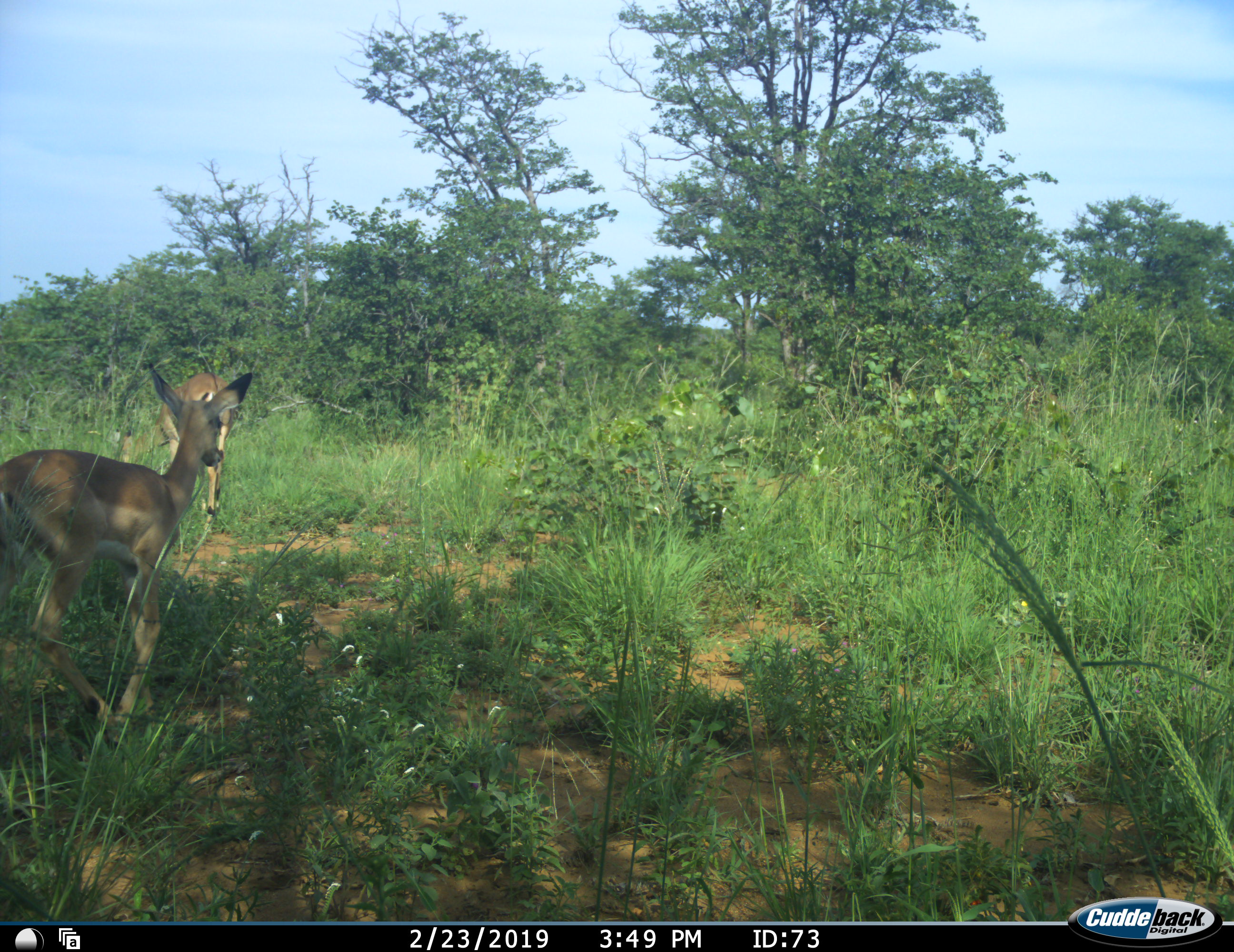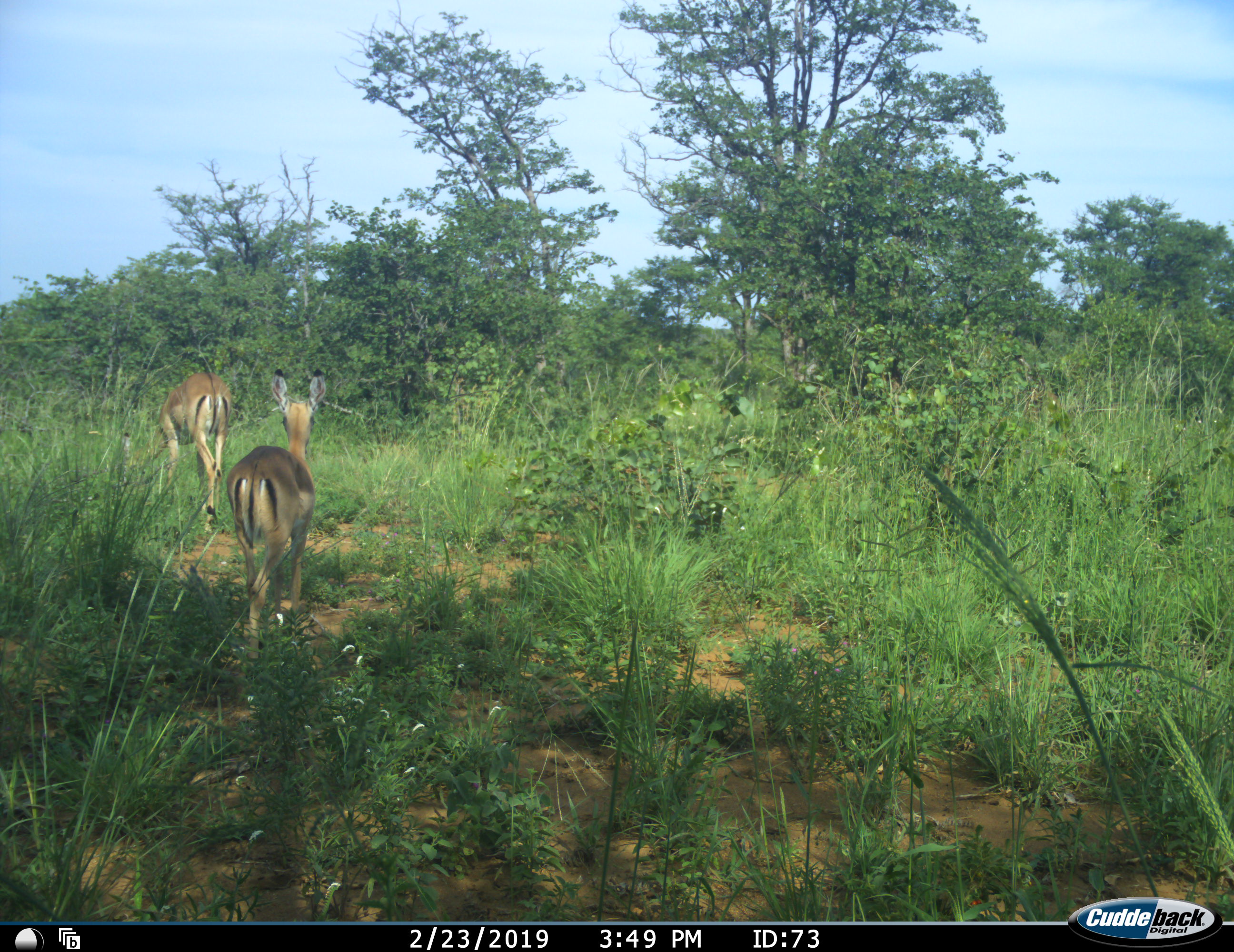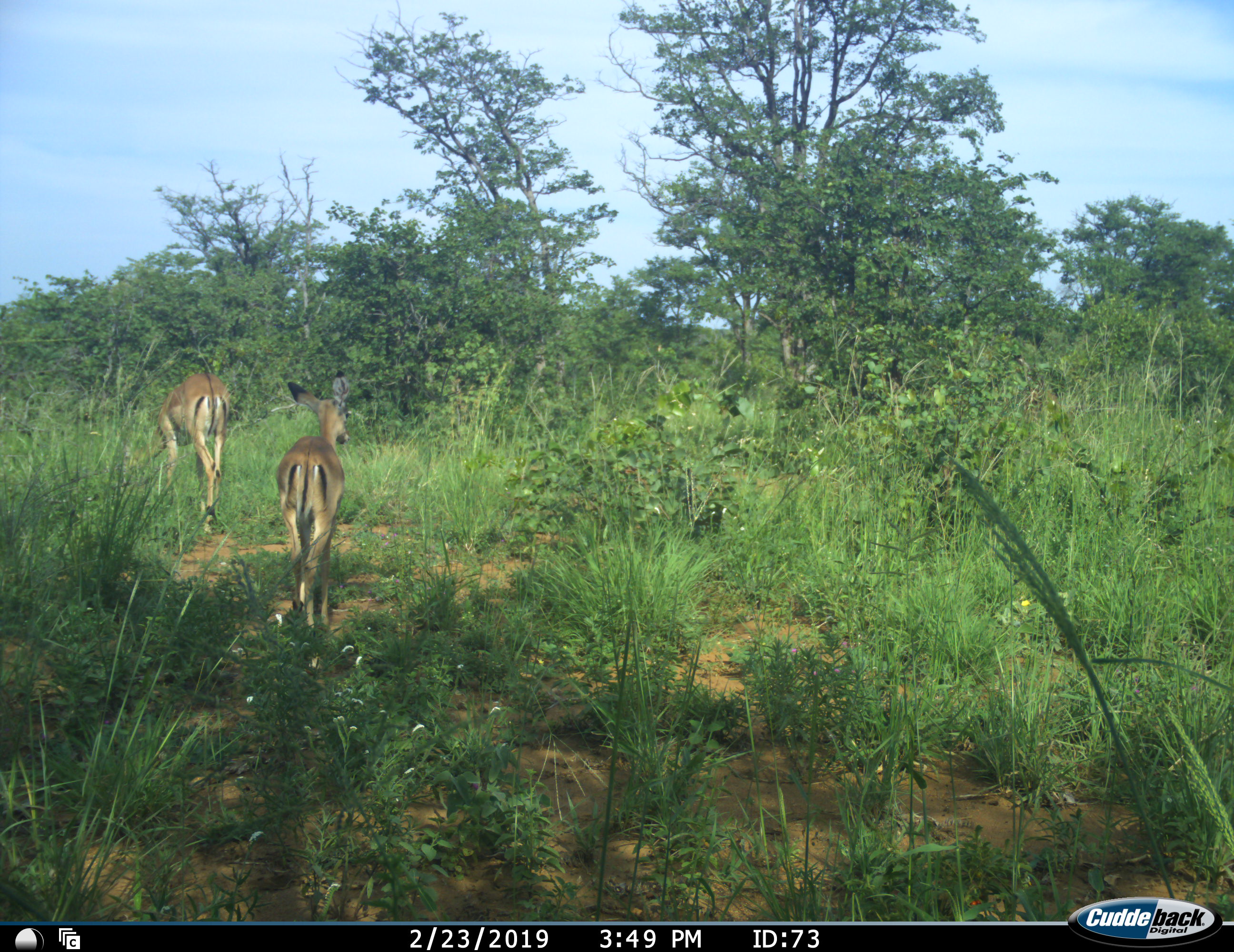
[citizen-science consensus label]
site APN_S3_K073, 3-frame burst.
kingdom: Animalia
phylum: Chordata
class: Mammalia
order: Artiodactyla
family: Bovidae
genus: Aepyceros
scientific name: Aepyceros melampus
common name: impala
Impala (Aepyceros melampus), count 2. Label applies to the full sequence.